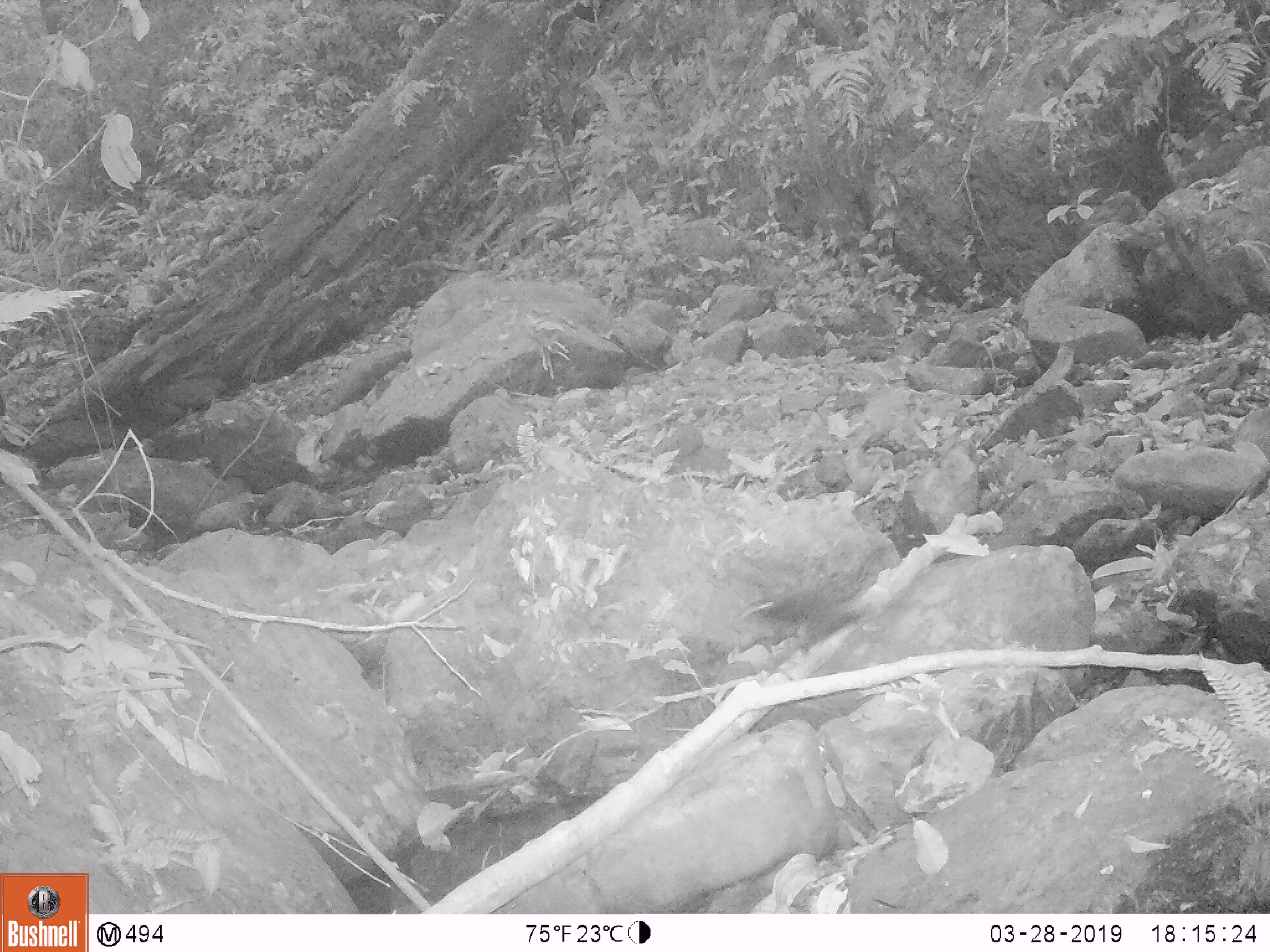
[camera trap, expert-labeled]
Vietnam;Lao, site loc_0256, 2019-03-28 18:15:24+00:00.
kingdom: Animalia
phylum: Chordata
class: Aves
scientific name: Aves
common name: bird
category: unidentified bird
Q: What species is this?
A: Unidentified bird (bird) (Aves).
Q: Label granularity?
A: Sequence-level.